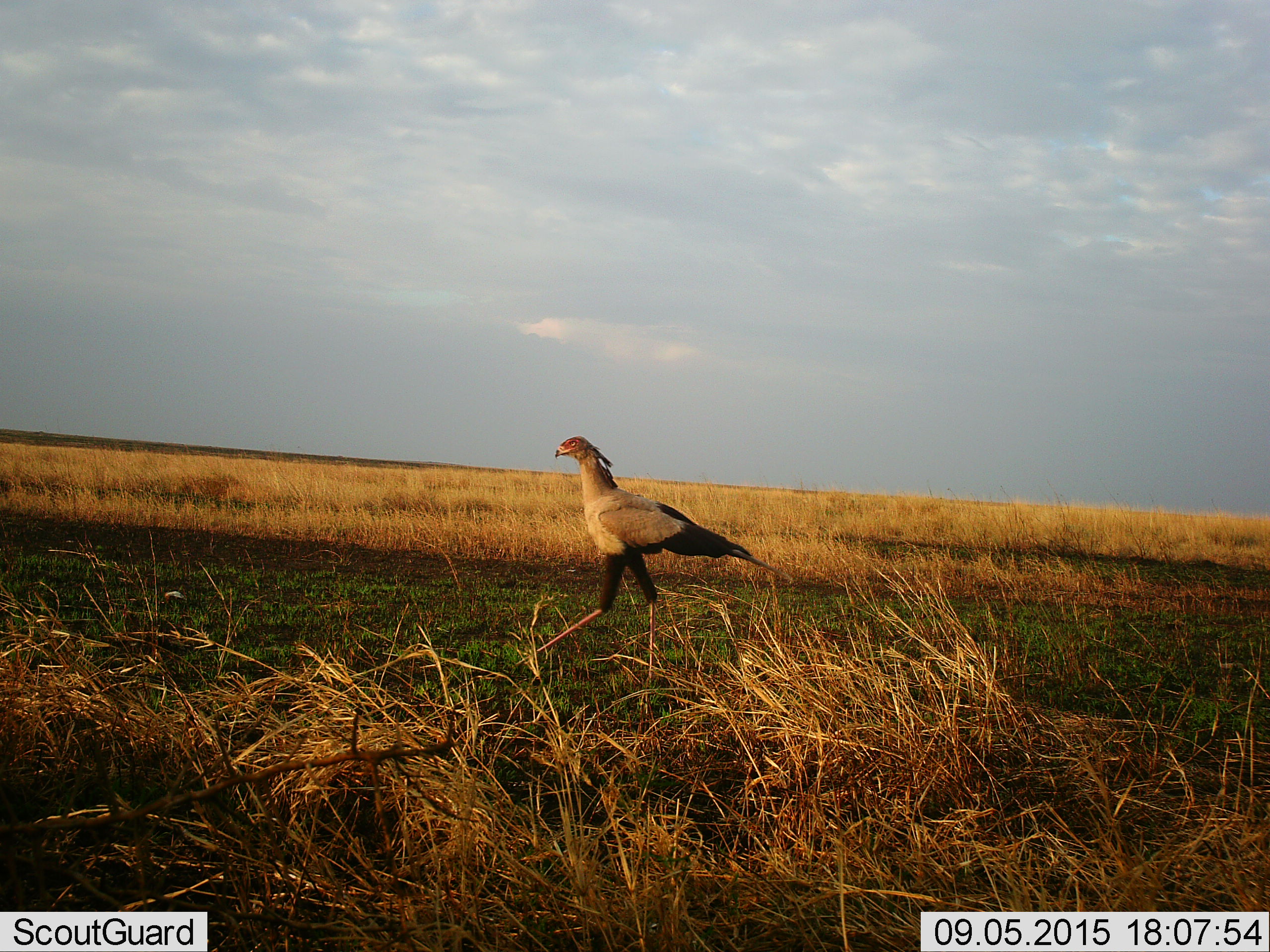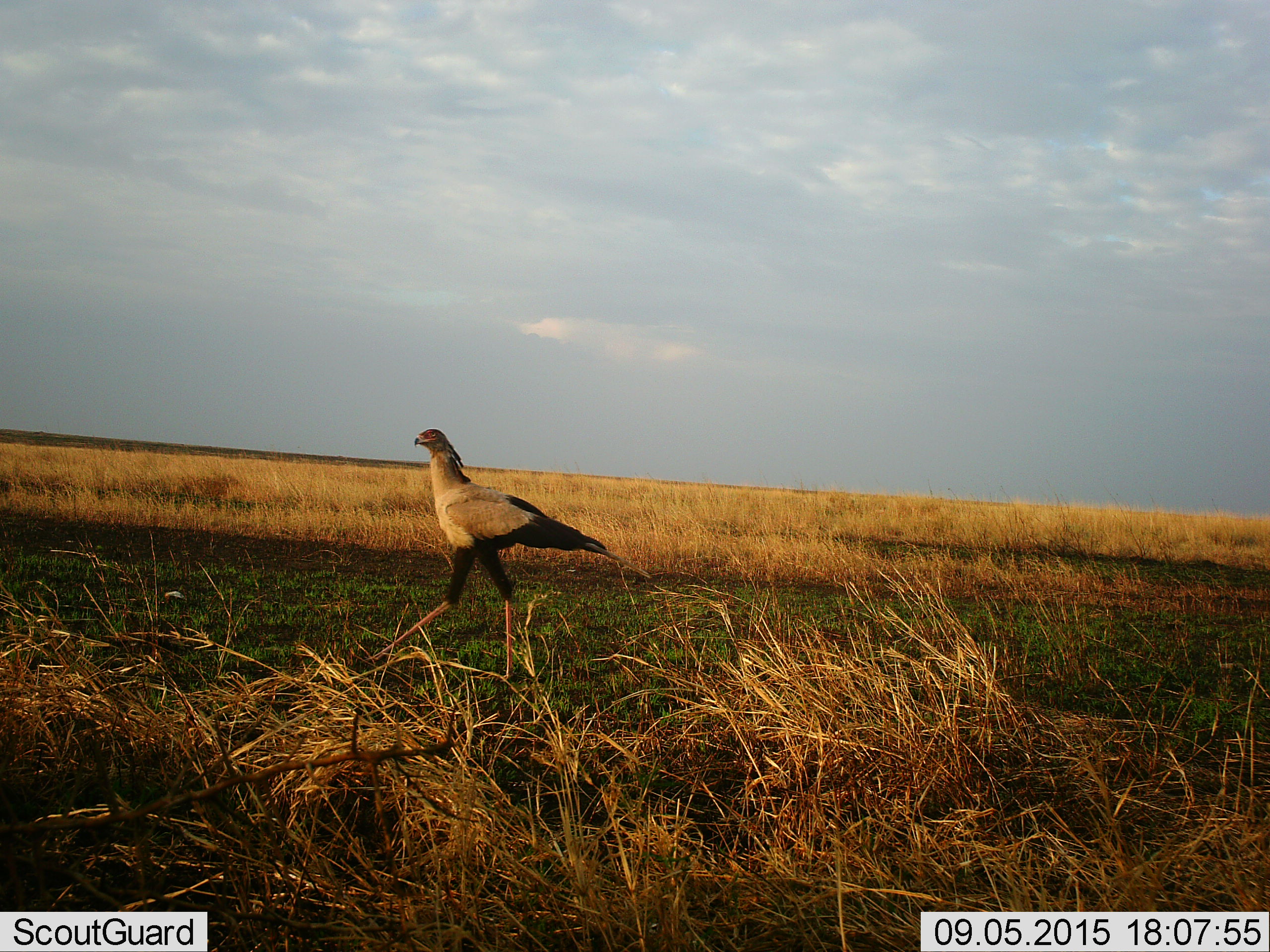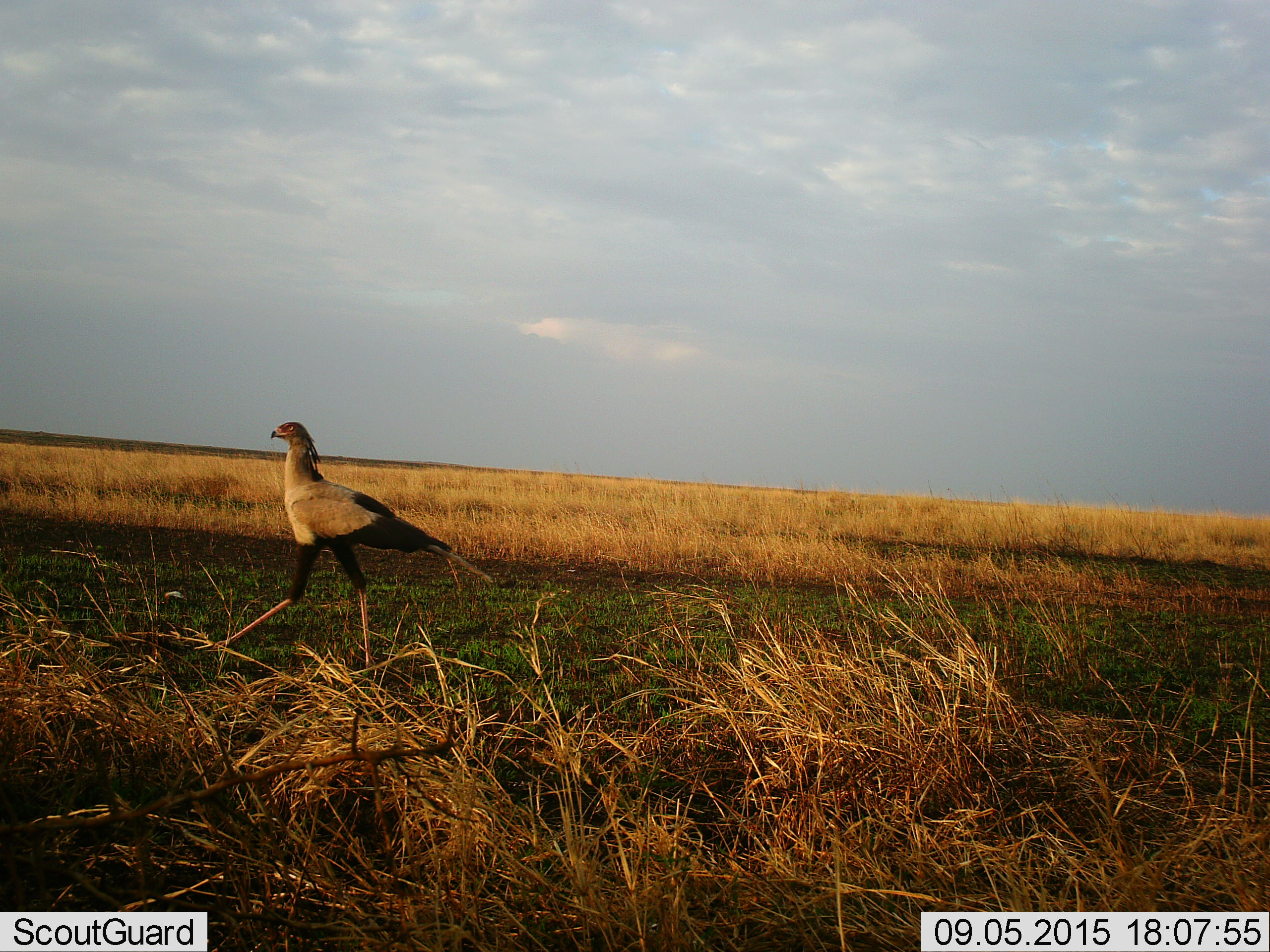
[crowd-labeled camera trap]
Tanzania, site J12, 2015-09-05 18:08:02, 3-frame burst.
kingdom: Animalia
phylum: Chordata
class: Aves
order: Accipitriformes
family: Sagittariidae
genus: Sagittarius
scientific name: Sagittarius serpentarius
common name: secretary bird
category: secretarybird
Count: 1.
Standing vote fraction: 17%.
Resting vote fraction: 0%.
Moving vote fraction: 100%.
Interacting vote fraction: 0%.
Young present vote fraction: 0%.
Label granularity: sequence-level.